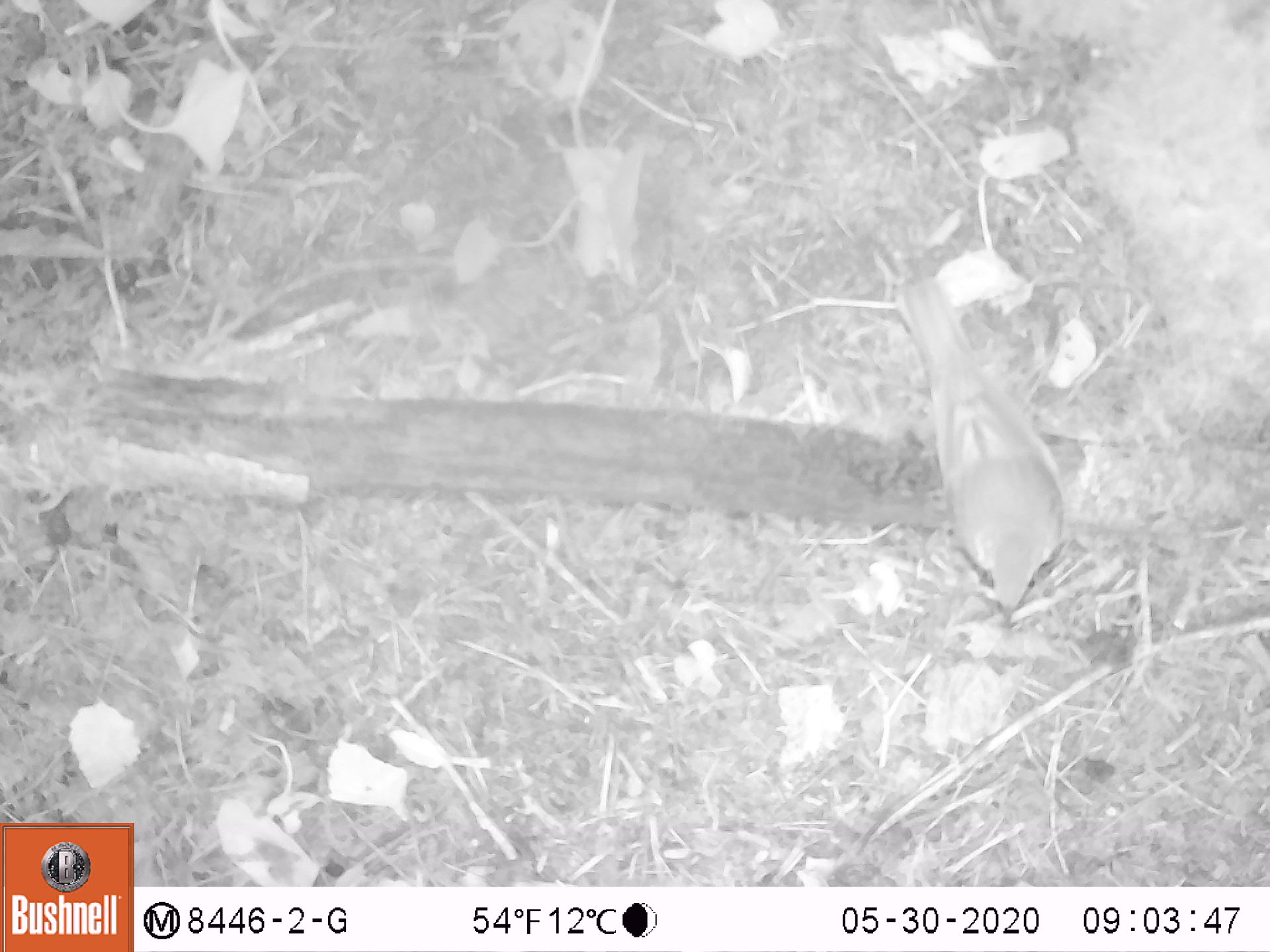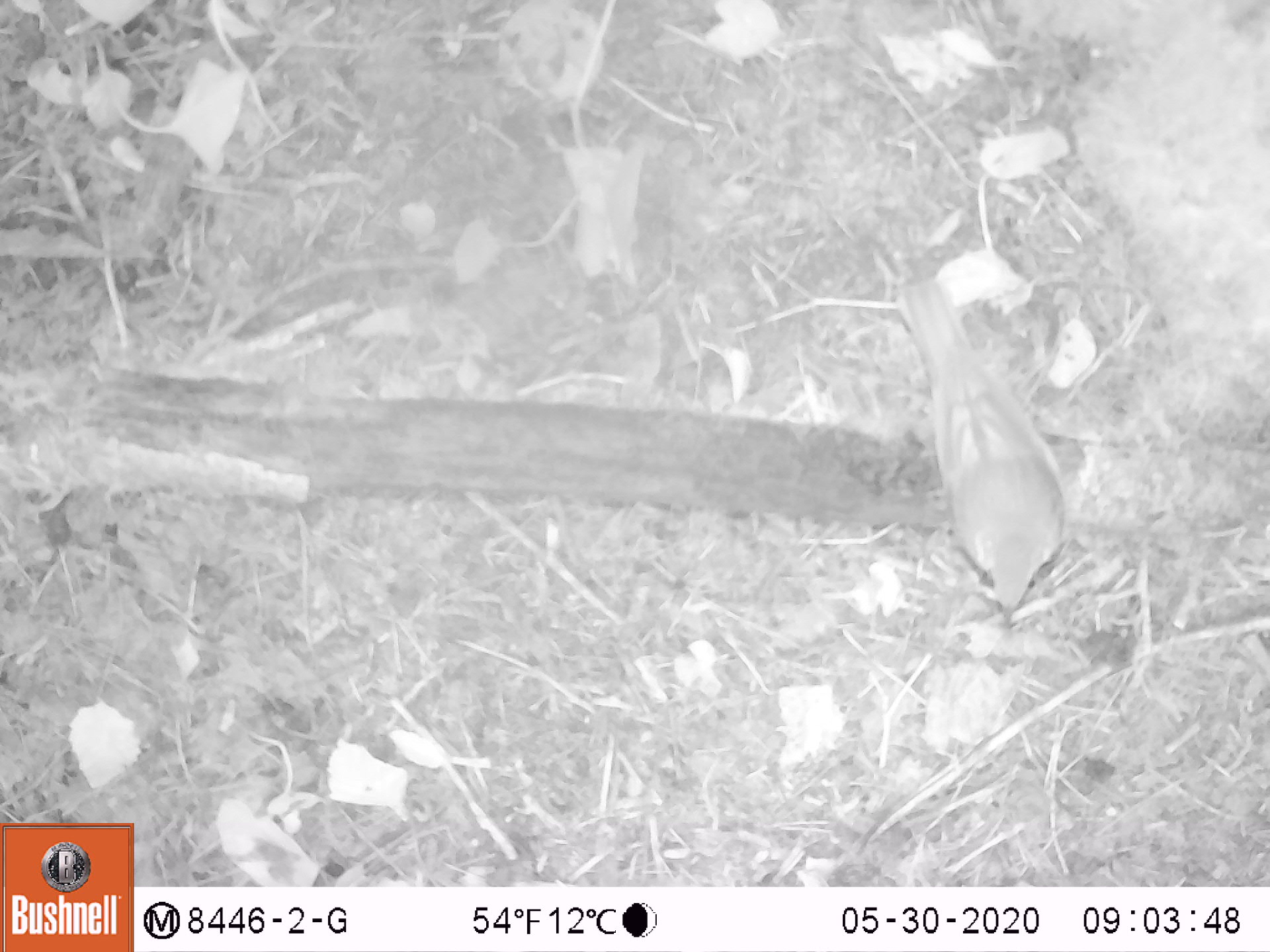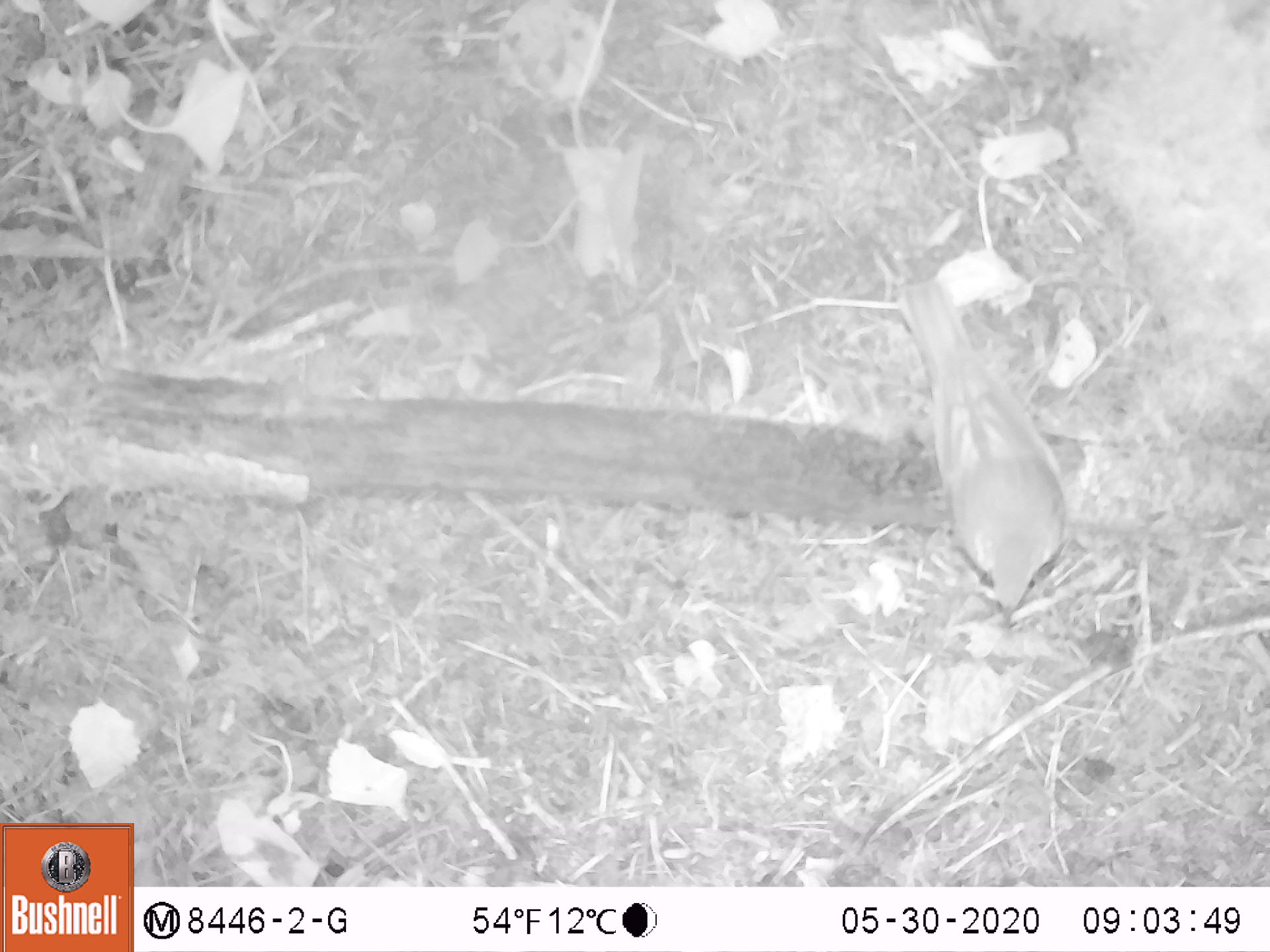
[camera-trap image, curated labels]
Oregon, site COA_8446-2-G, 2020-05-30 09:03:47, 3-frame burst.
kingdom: Animalia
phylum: Chordata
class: Aves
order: Passeriformes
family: Turdidae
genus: Catharus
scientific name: Catharus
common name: brown thrushes and nightingale-thrushes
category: catharus species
Catharus species (brown thrushes and nightingale-thrushes) (Catharus).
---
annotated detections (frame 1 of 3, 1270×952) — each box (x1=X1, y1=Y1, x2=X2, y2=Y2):
catharus species: (x1=885, y1=251, x2=1077, y2=635)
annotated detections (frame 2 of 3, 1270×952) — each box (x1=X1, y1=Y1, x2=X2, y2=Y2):
catharus species: (x1=879, y1=266, x2=1079, y2=638)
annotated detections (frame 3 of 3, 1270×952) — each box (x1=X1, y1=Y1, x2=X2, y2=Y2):
catharus species: (x1=891, y1=268, x2=1079, y2=632)